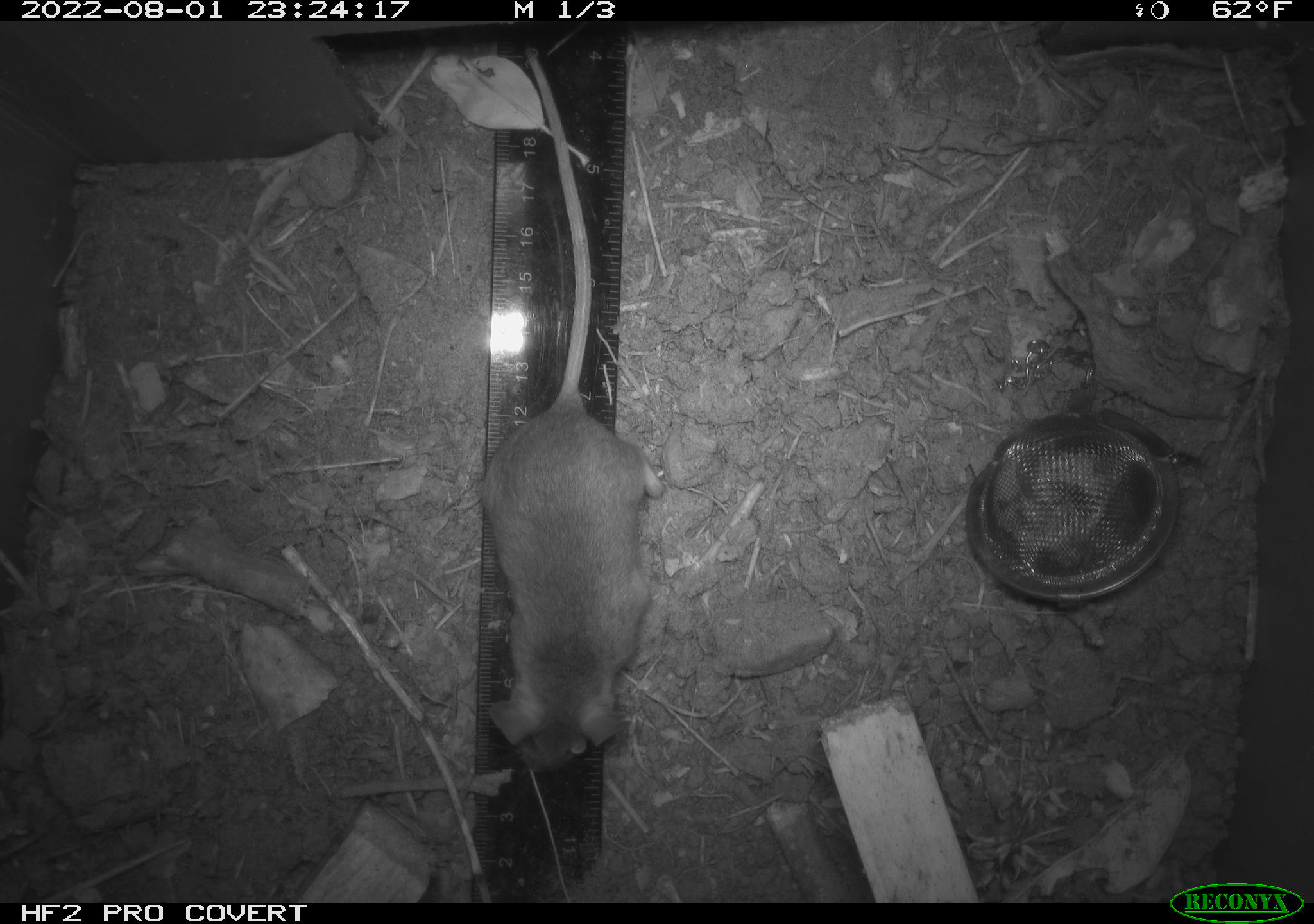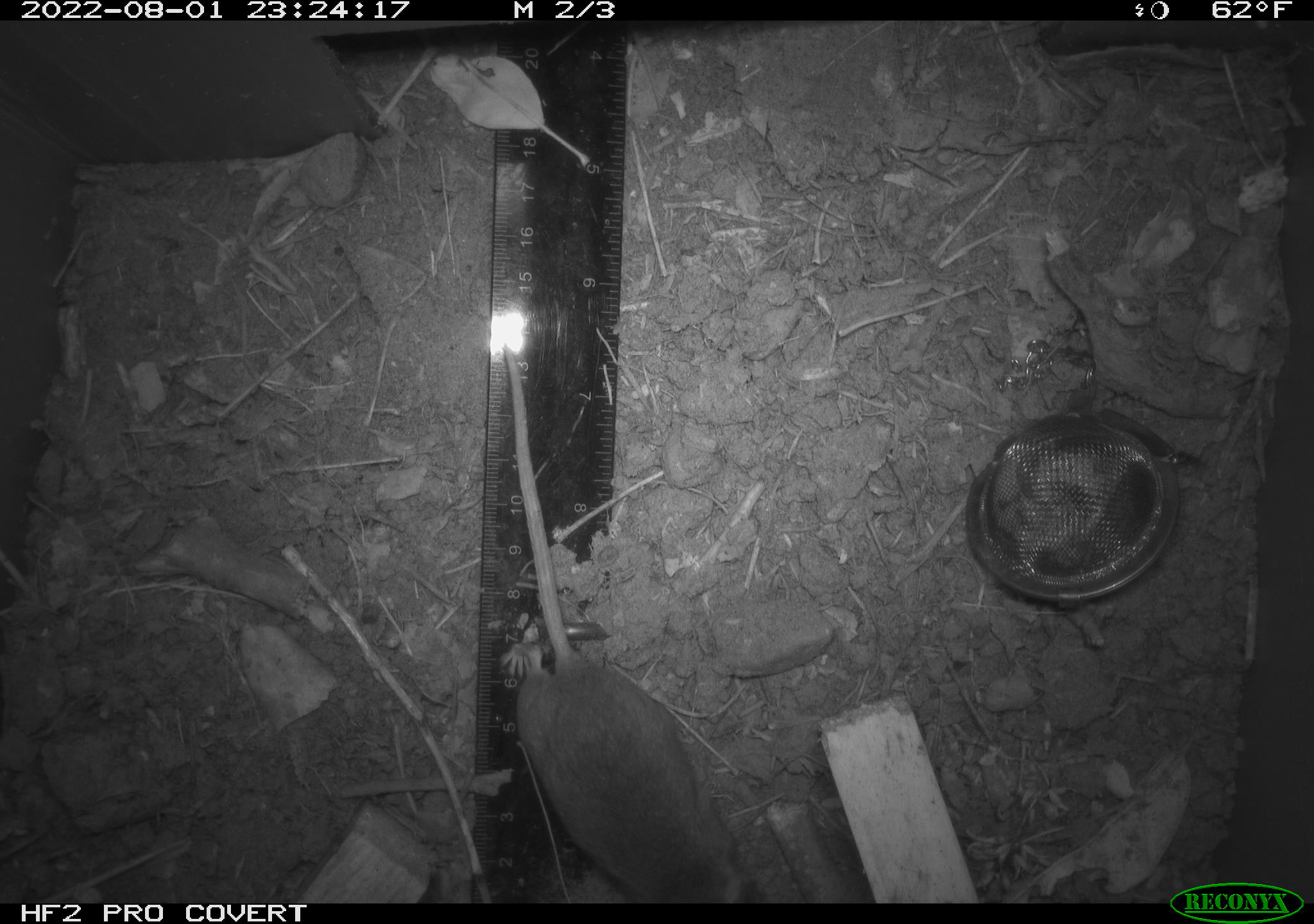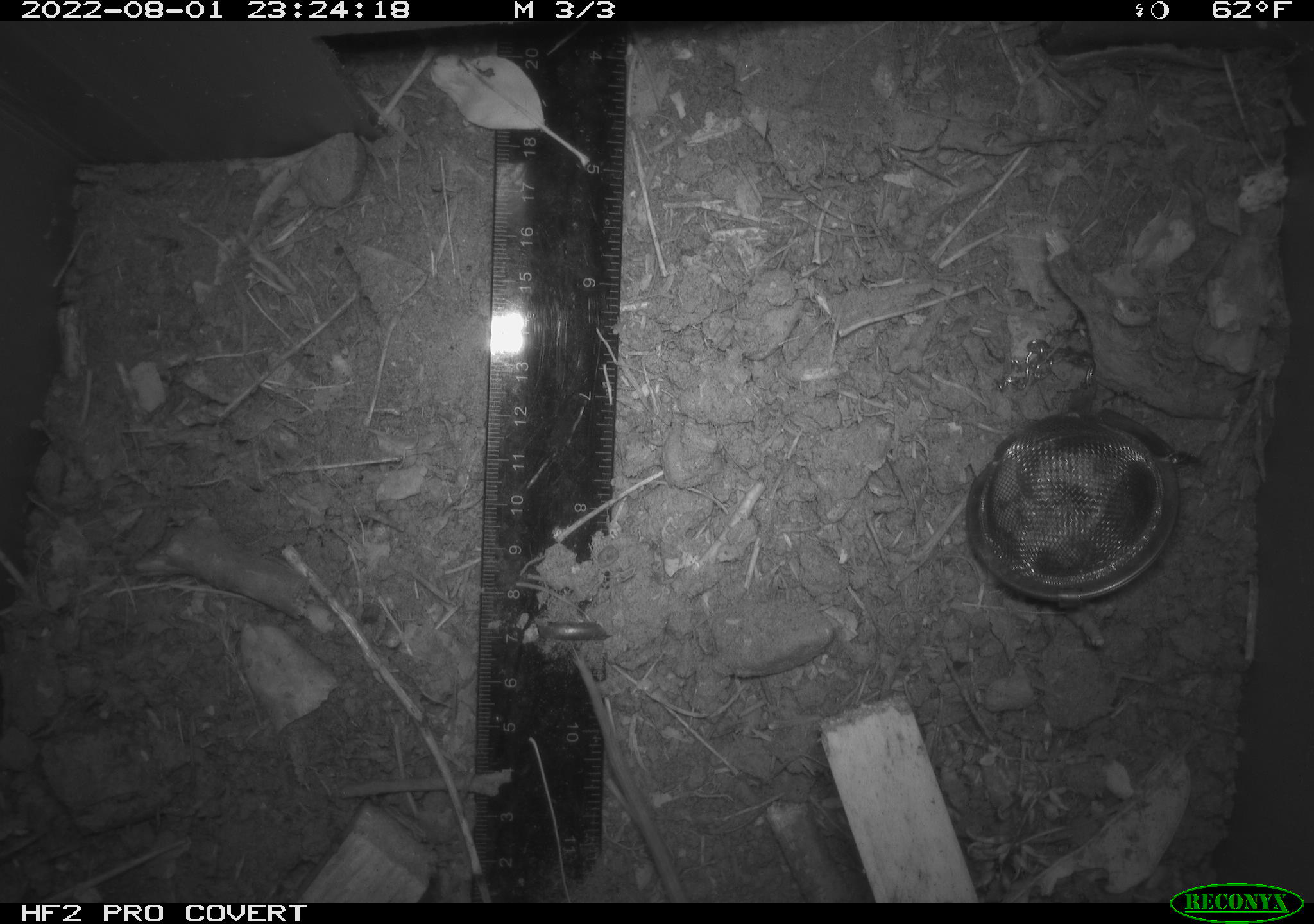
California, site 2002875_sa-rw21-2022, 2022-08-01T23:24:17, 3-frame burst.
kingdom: Animalia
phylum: Chordata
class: Mammalia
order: Rodentia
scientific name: Rodentia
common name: mouse species